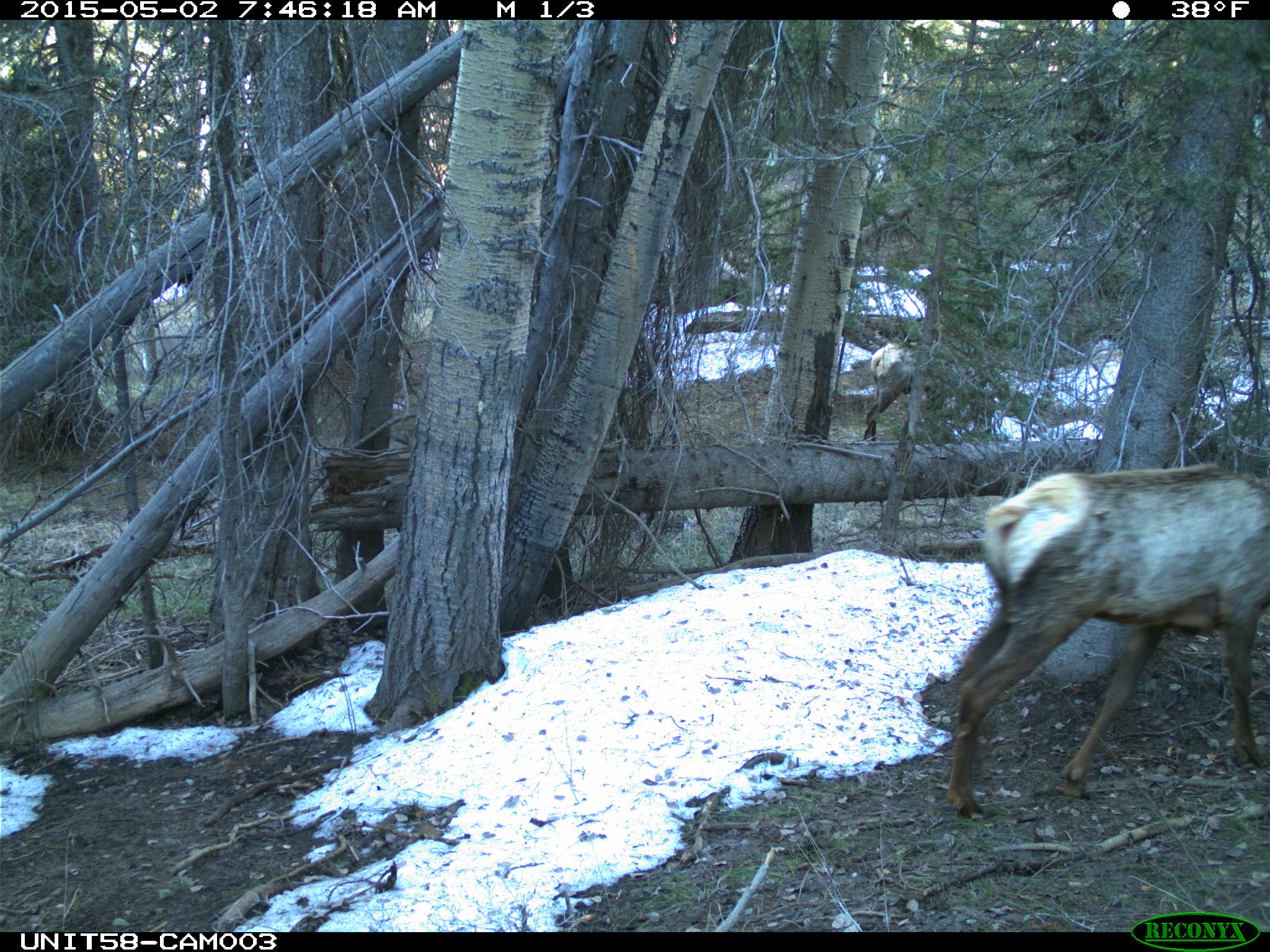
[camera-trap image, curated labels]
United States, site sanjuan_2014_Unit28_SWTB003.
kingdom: Animalia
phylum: Chordata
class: Mammalia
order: Artiodactyla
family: Cervidae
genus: Cervus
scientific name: Cervus elaphus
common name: red deer